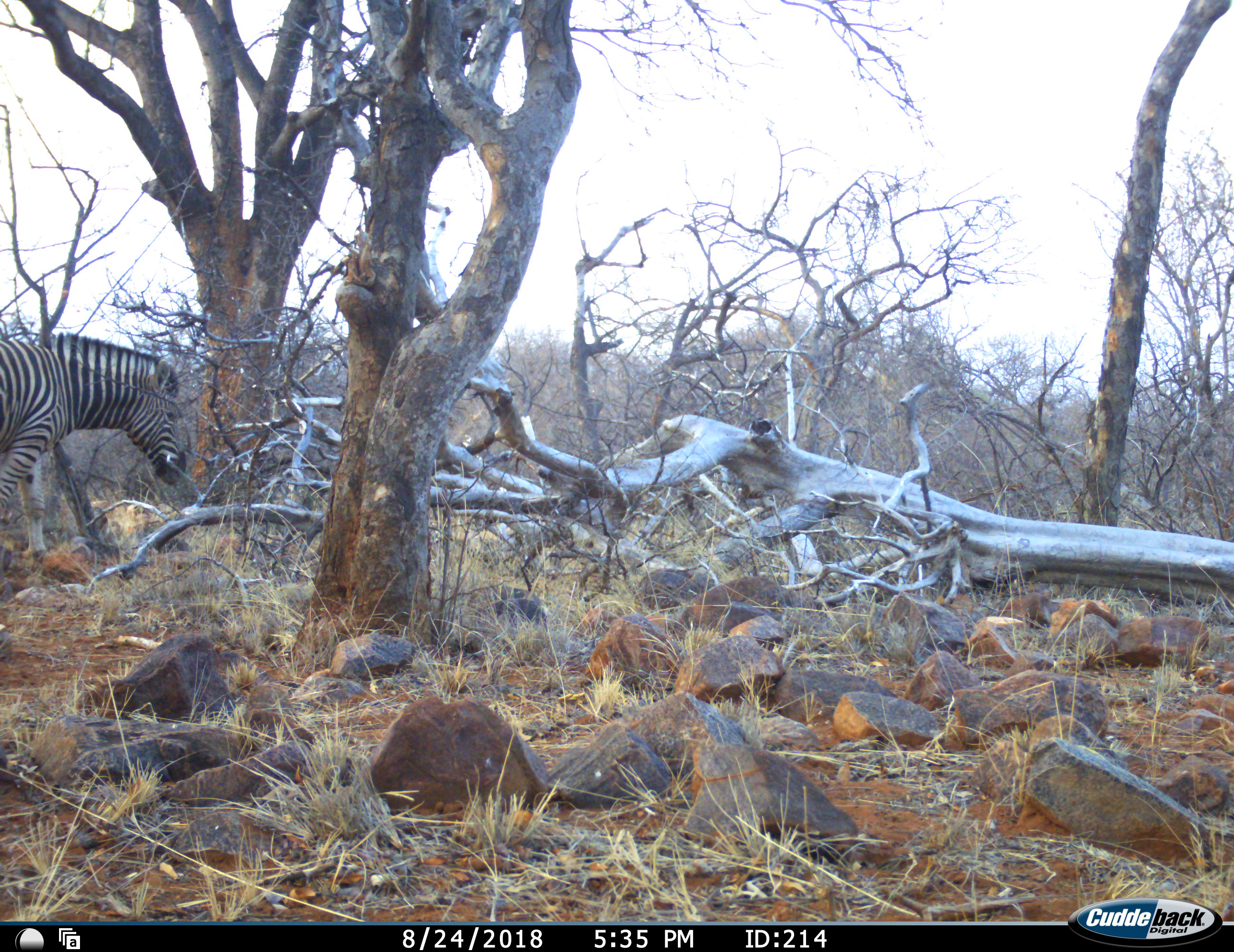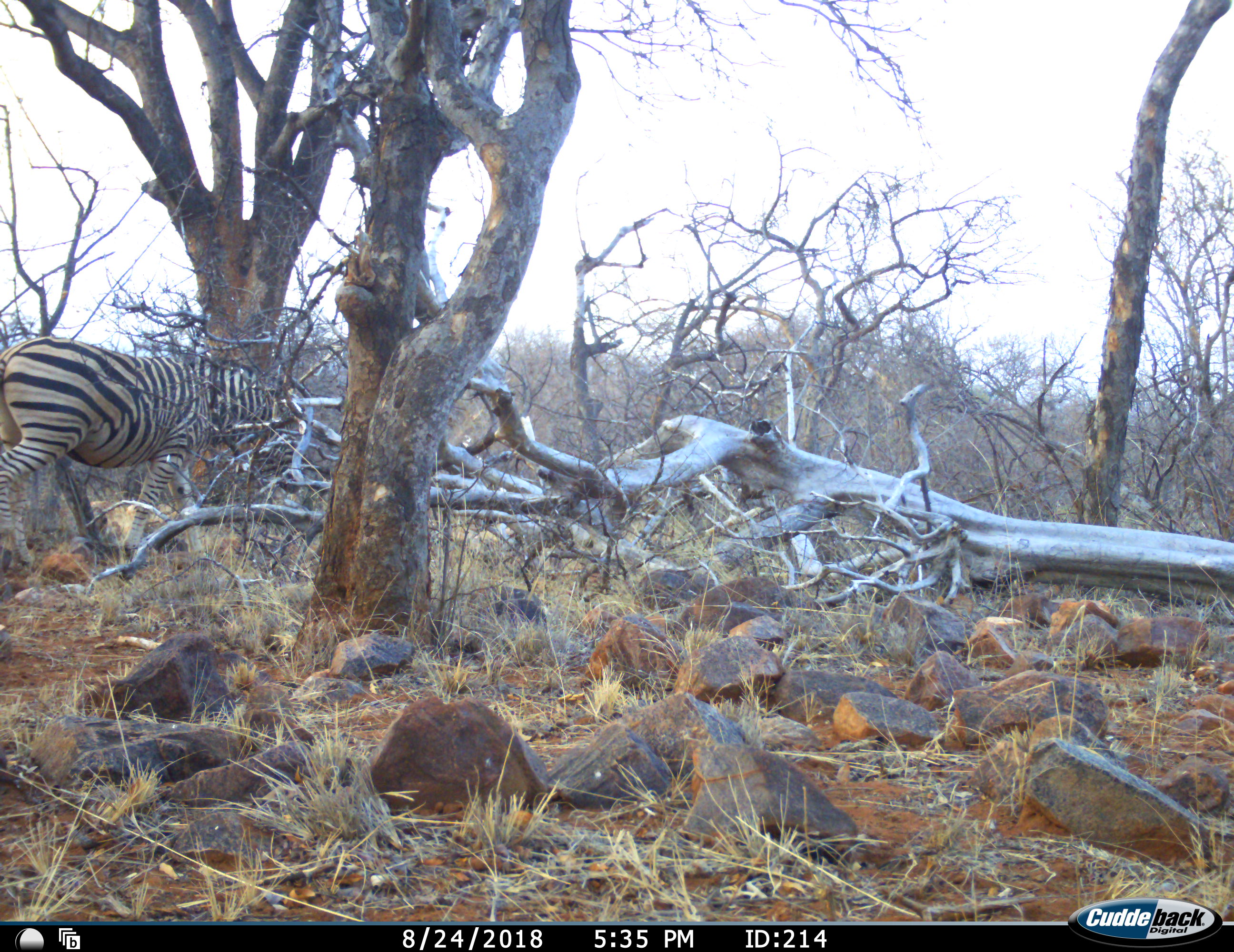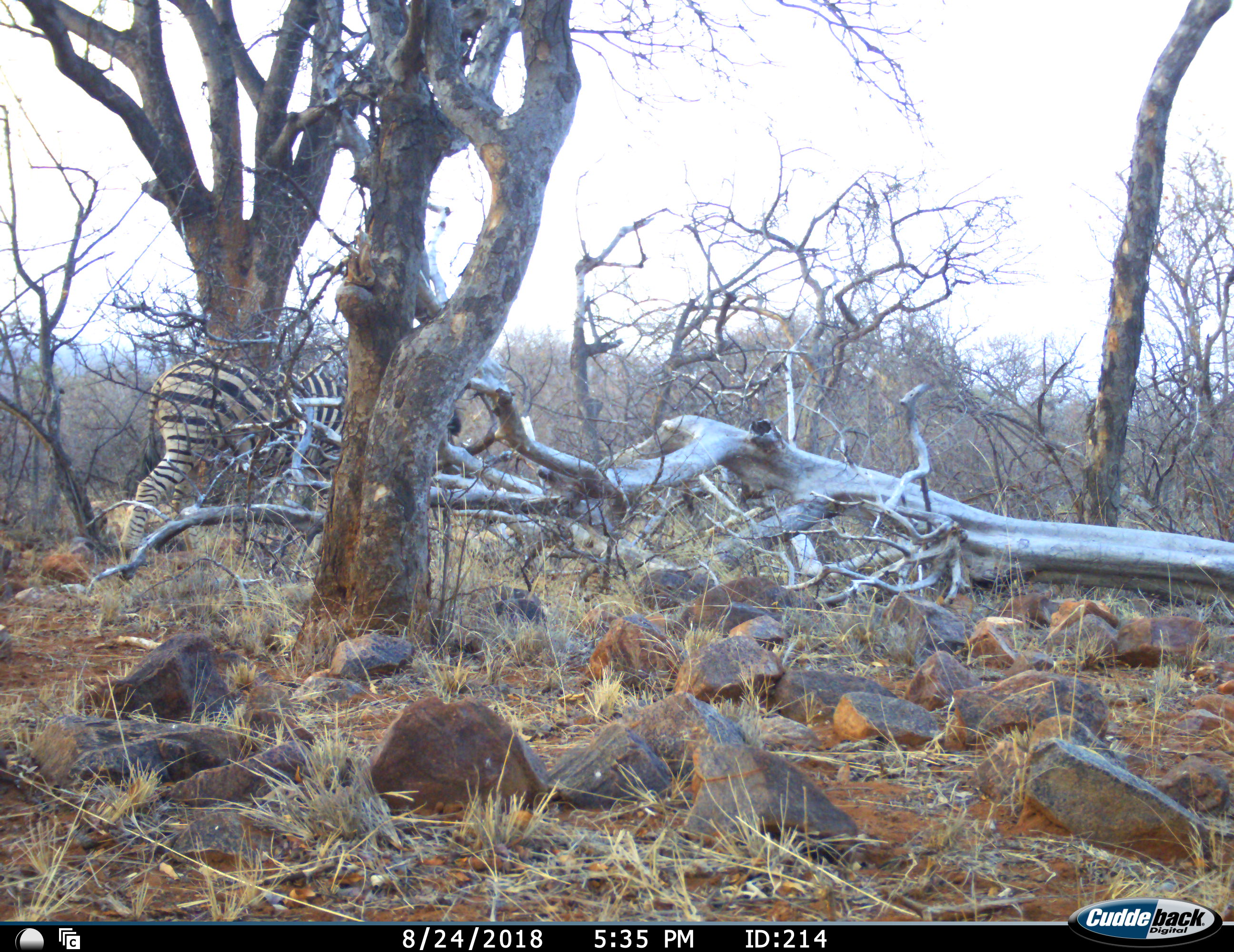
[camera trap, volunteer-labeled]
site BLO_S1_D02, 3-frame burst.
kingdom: Animalia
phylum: Chordata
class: Mammalia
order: Perissodactyla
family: Equidae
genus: Equus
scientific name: Equus quagga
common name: plains zebra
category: zebraplains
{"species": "zebraplains (plains zebra) (Equus quagga)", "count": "1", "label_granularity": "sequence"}